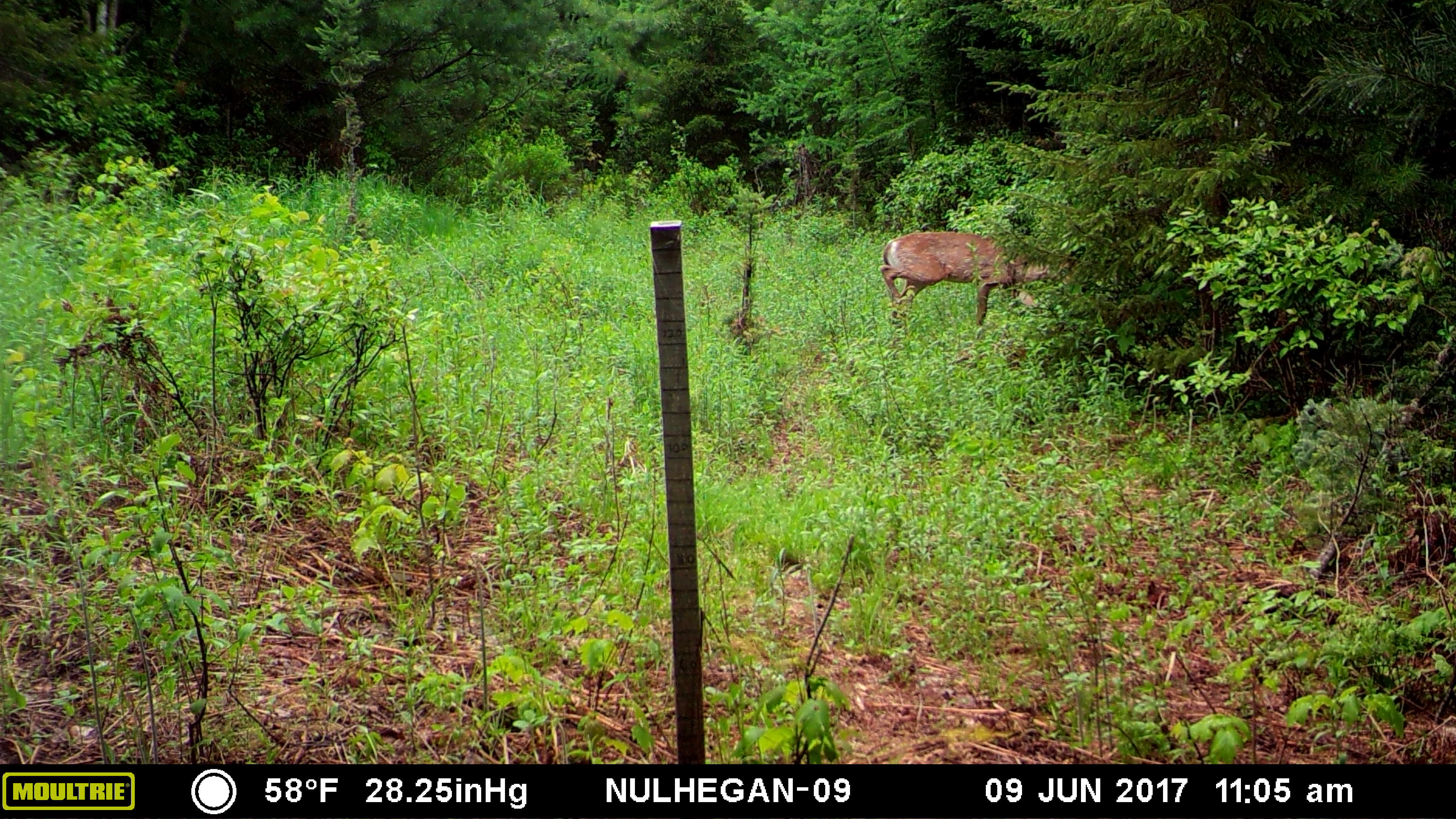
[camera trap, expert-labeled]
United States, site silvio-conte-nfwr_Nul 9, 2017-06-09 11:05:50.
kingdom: Animalia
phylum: Chordata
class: Mammalia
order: Artiodactyla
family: Cervidae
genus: Odocoileus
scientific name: Odocoileus virginianus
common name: white-tailed deer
White-tailed deer (Odocoileus virginianus).